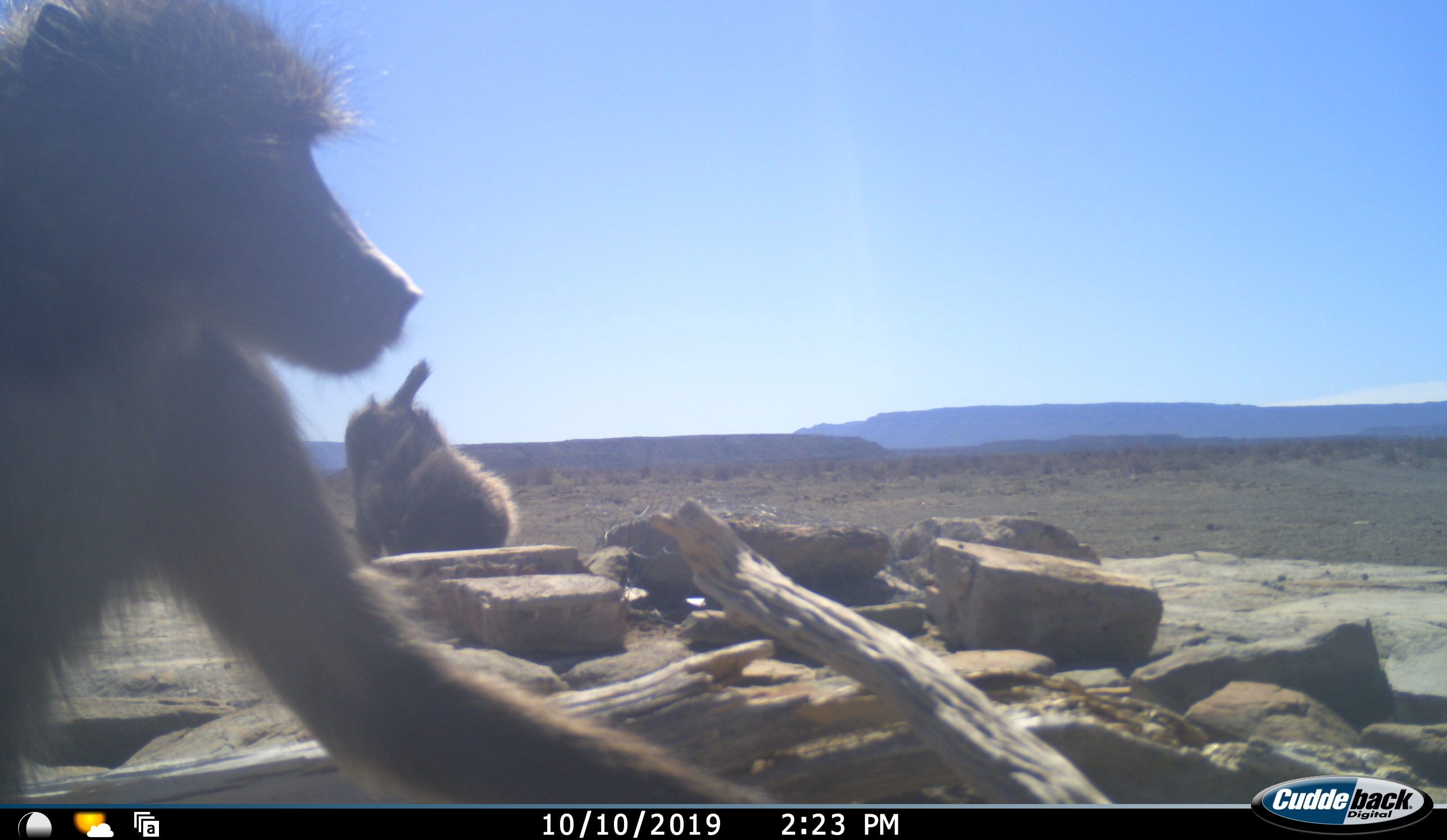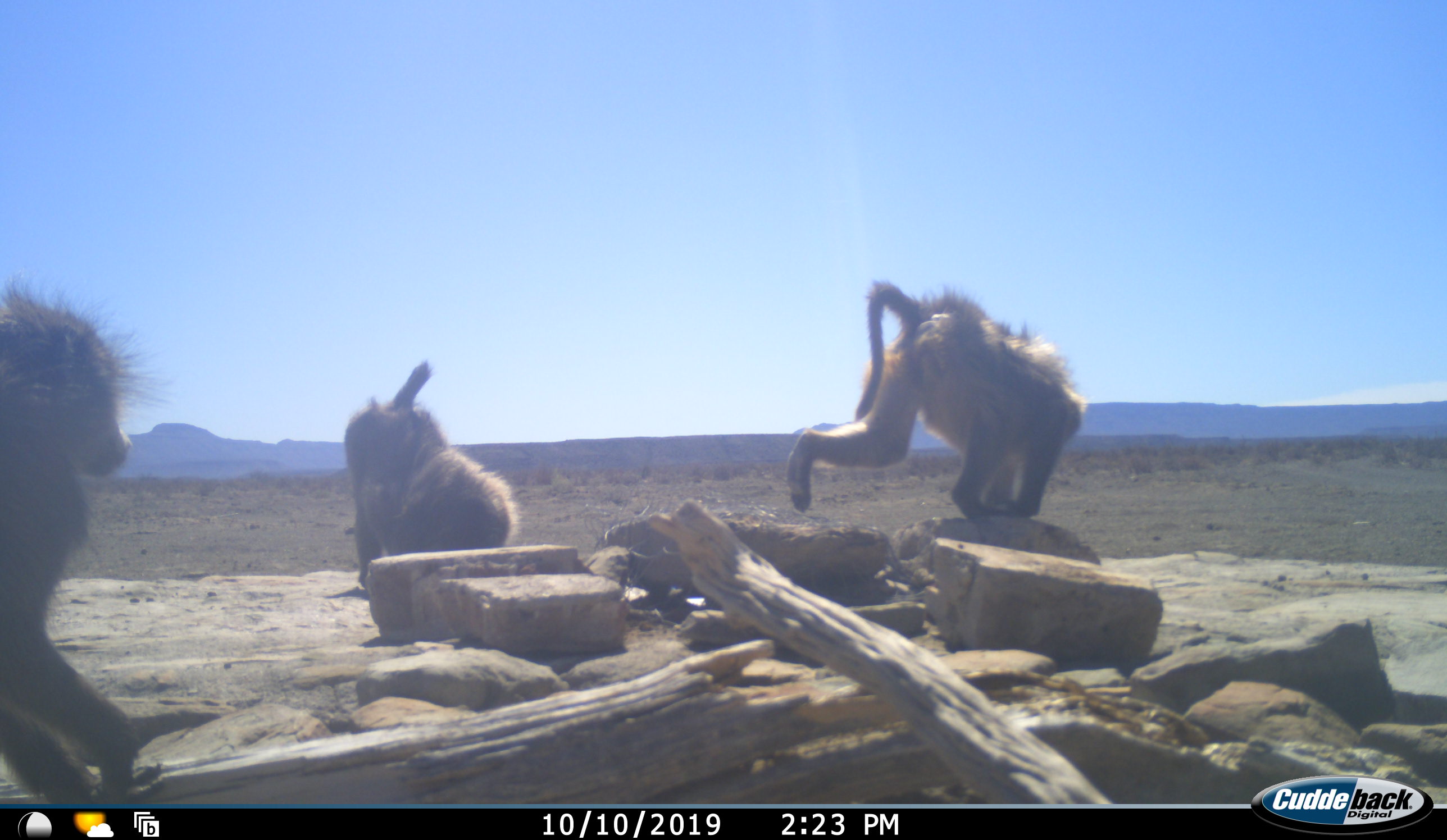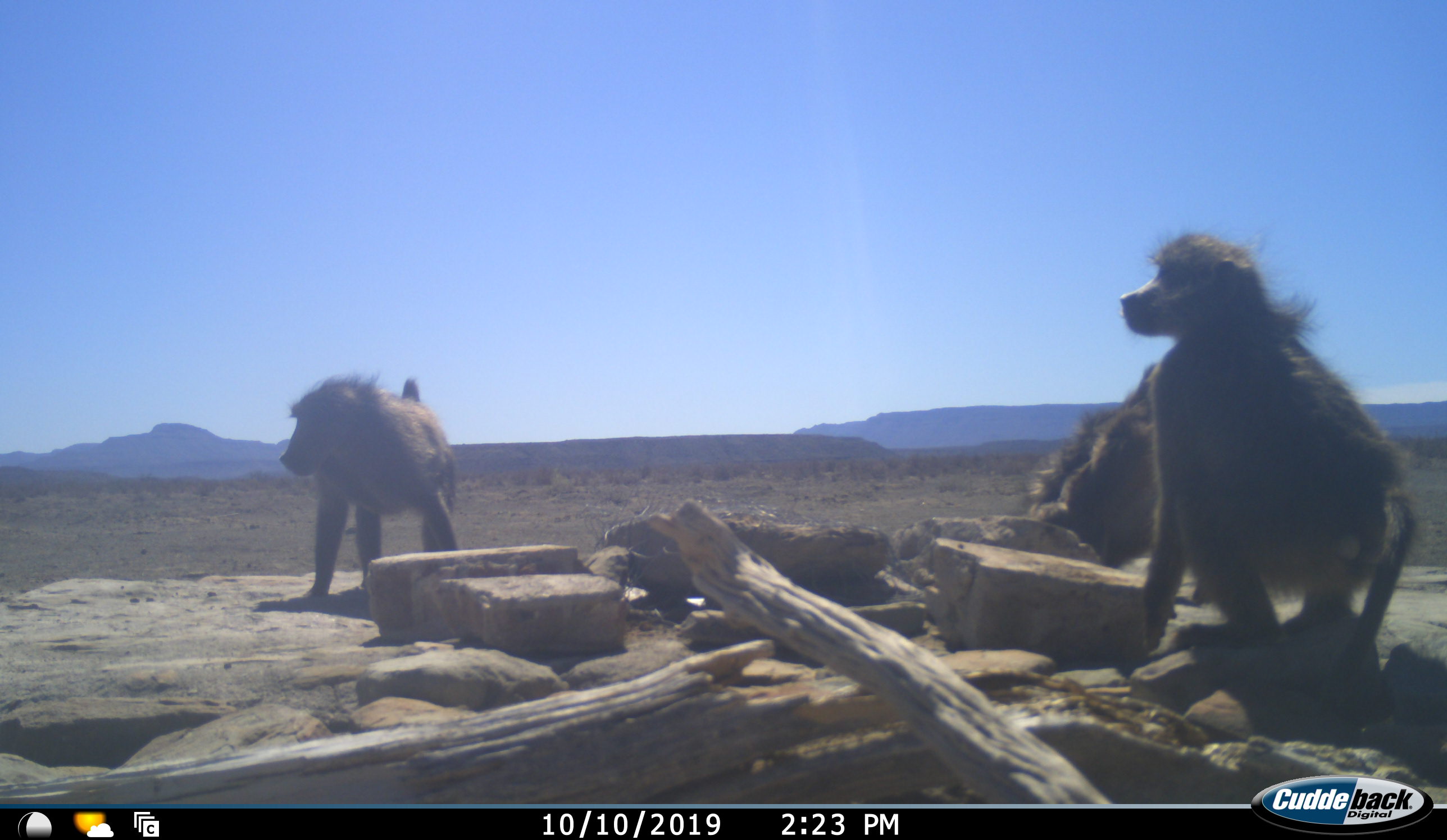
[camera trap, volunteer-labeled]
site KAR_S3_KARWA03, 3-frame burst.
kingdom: Animalia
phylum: Chordata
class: Mammalia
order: Primates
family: Cercopithecidae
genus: Papio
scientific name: Papio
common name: baboon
Baboon (Papio), count 3. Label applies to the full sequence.